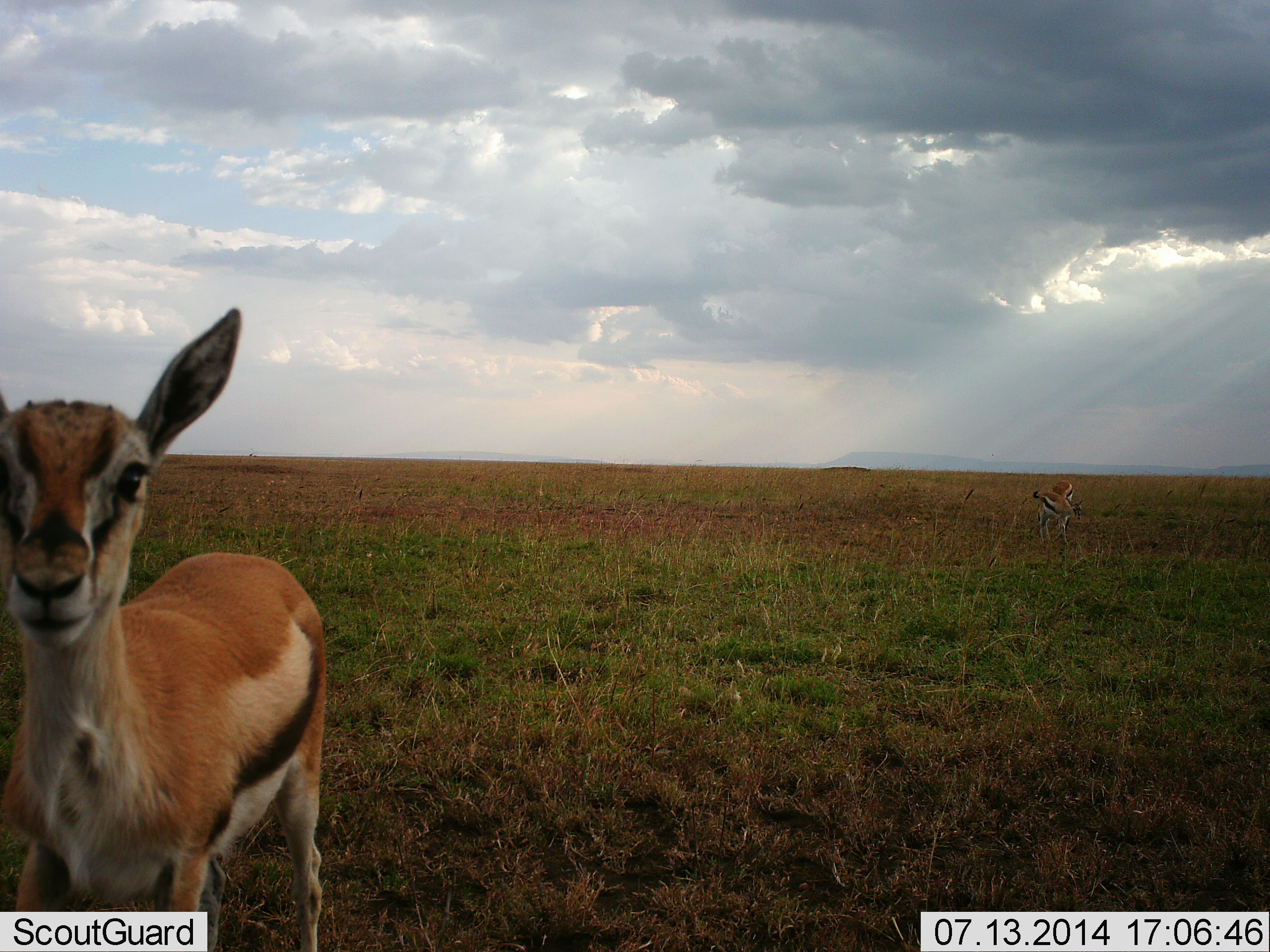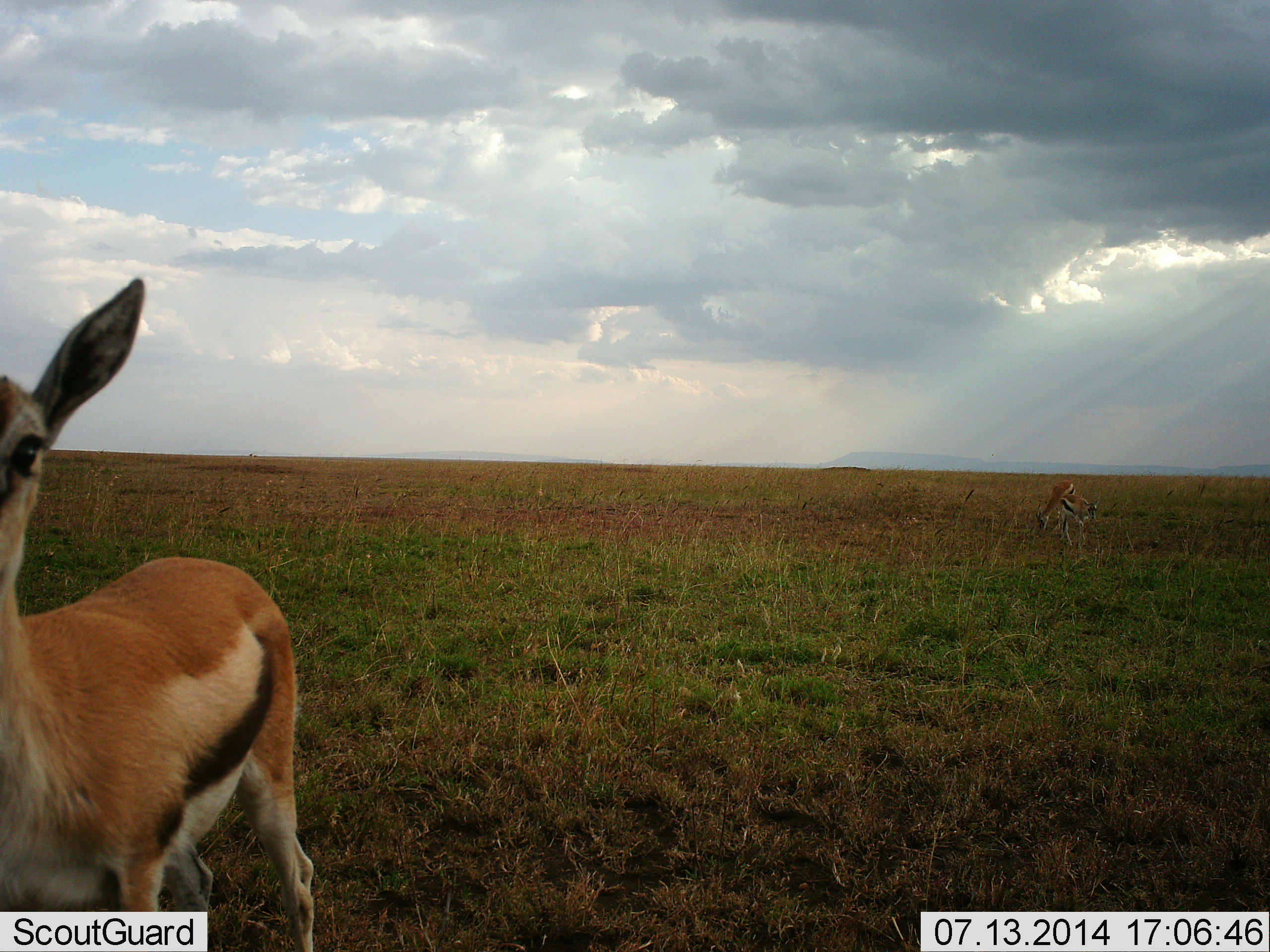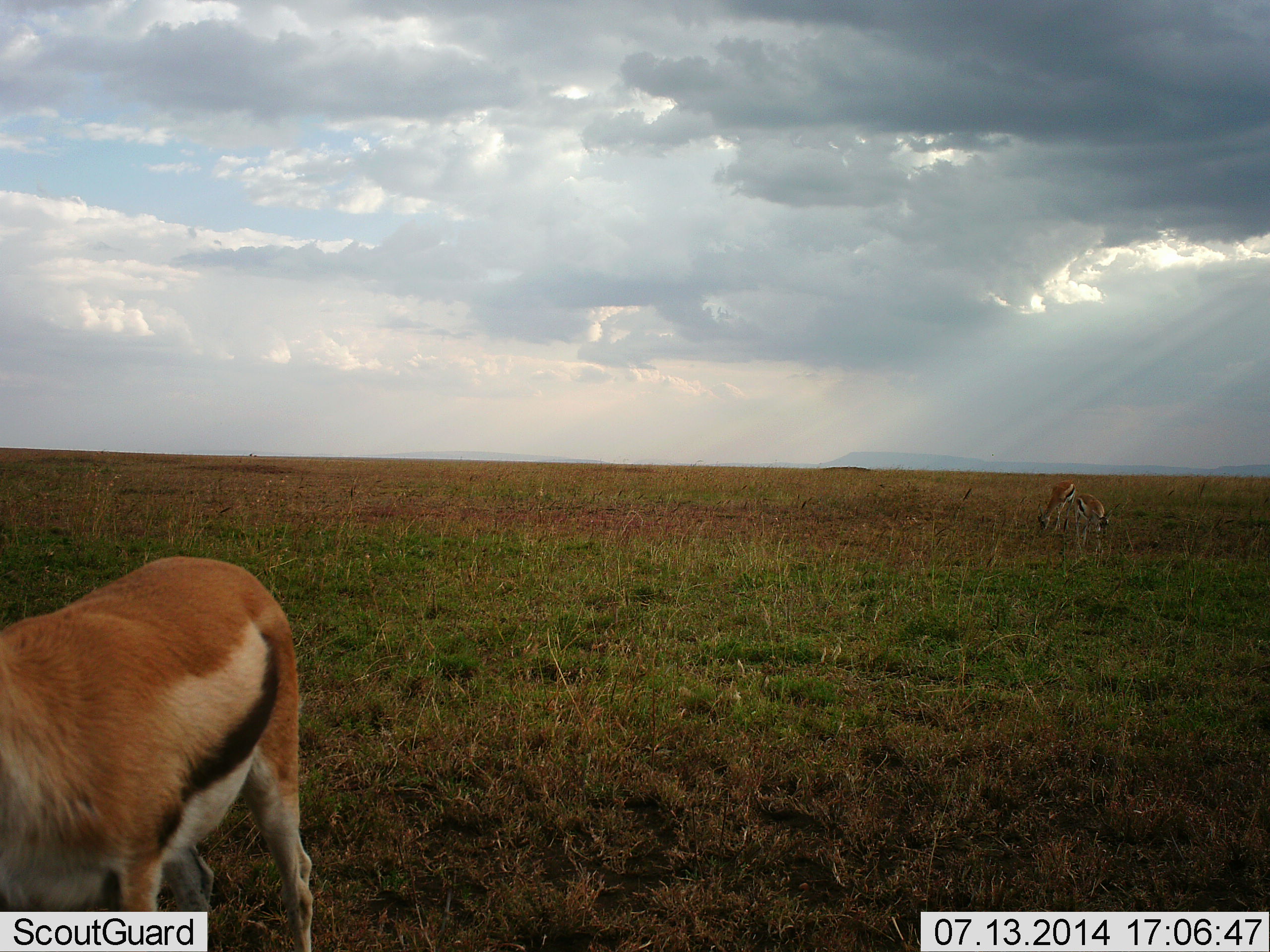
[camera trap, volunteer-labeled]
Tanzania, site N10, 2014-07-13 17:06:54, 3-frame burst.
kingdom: Animalia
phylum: Chordata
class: Mammalia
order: Artiodactyla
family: Bovidae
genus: Eudorcas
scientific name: Eudorcas thomsonii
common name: thomson's gazelle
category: gazellethomsons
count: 2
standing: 70%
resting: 0%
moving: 60%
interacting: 0%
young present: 10%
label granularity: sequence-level